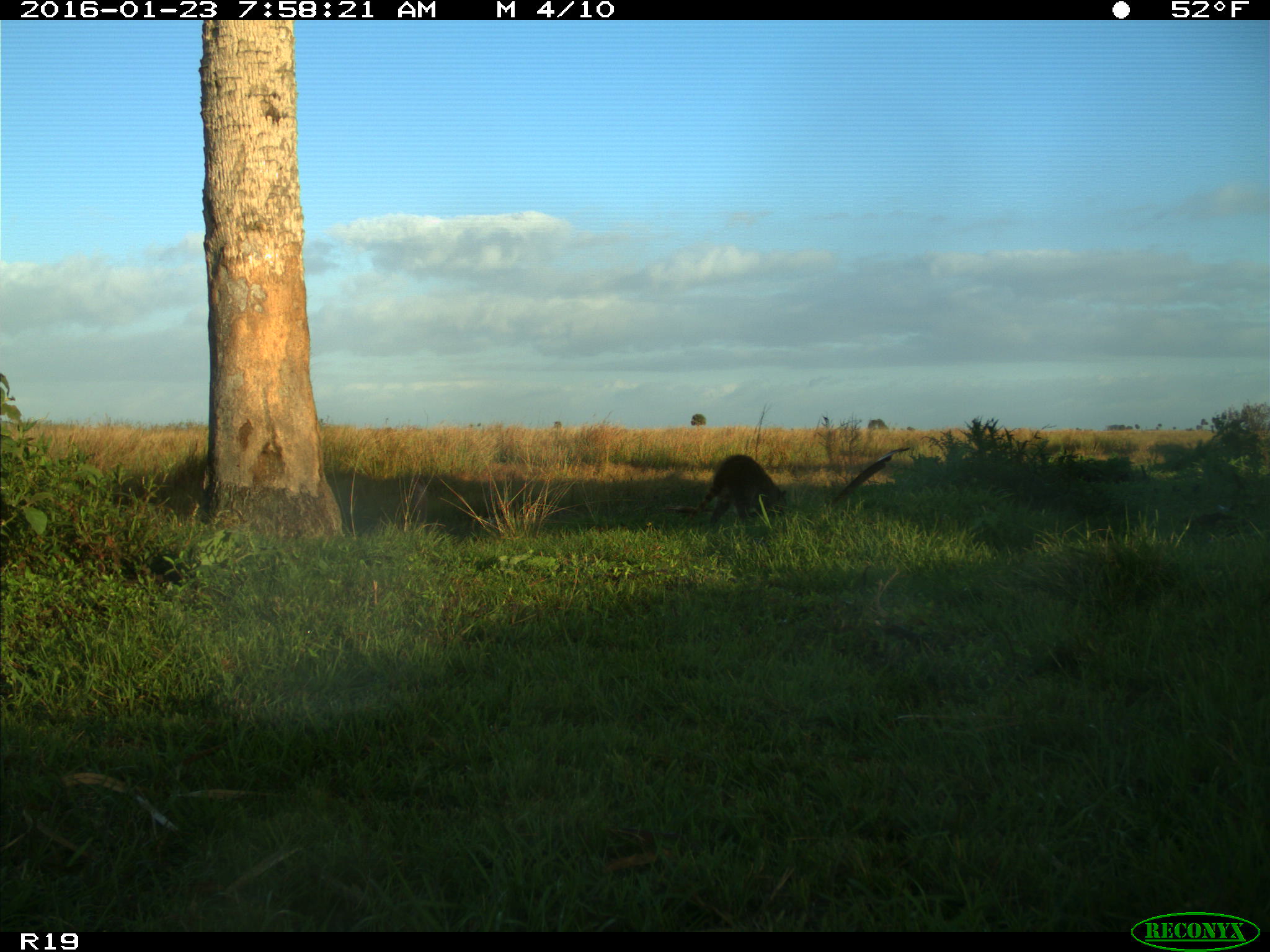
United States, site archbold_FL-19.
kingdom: Animalia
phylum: Chordata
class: Mammalia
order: Carnivora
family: Procyonidae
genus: Procyon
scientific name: Procyon lotor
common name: common raccoon